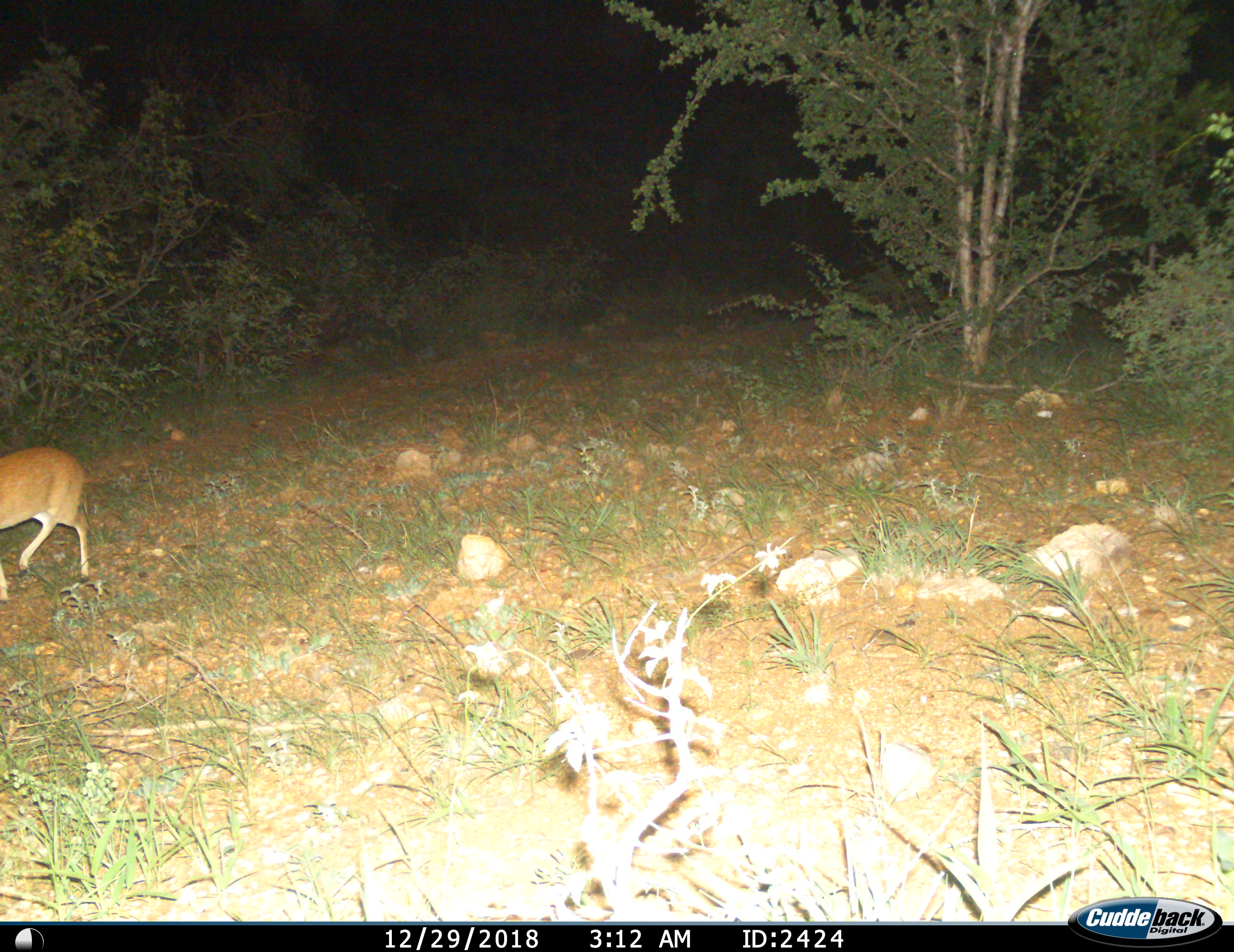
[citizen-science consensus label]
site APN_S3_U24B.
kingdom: Animalia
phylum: Chordata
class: Mammalia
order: Artiodactyla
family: Bovidae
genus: Raphicerus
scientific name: Raphicerus campestris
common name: steenbok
Steenbok (Raphicerus campestris), count 1. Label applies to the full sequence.